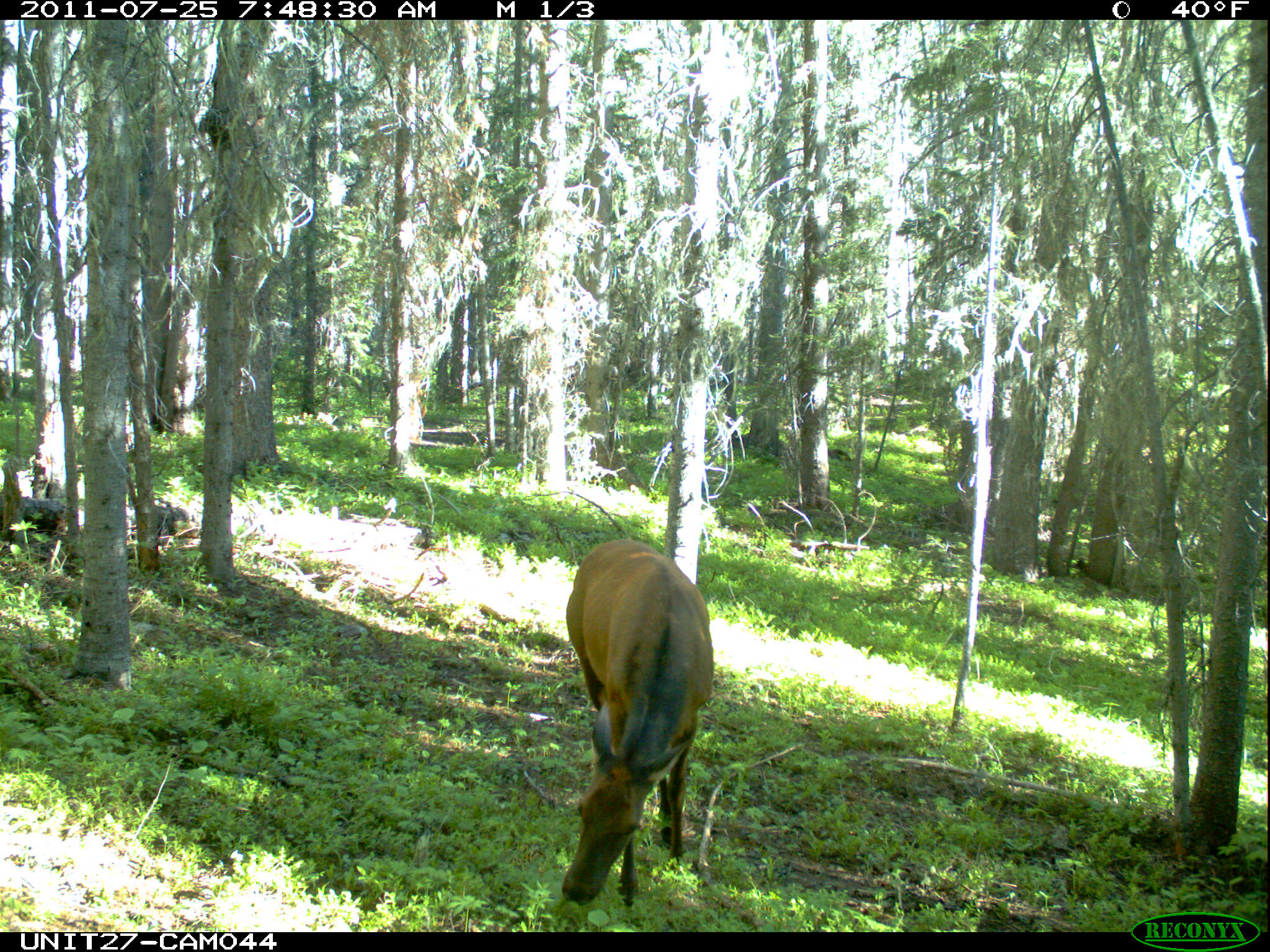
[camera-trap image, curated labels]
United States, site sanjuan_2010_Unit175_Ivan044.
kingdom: Animalia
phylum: Chordata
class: Mammalia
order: Artiodactyla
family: Cervidae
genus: Cervus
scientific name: Cervus elaphus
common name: red deer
Cervus elaphus (red deer).